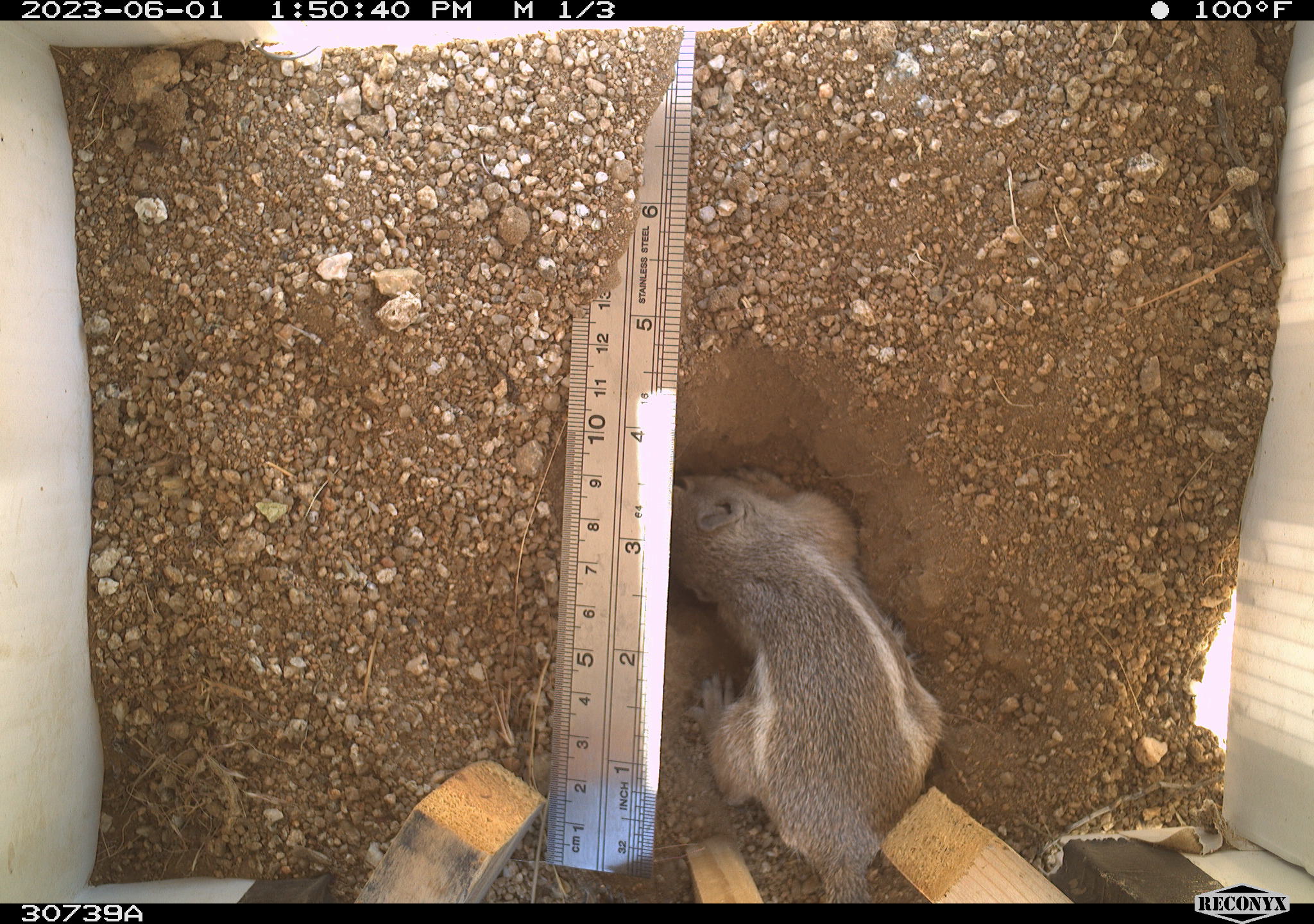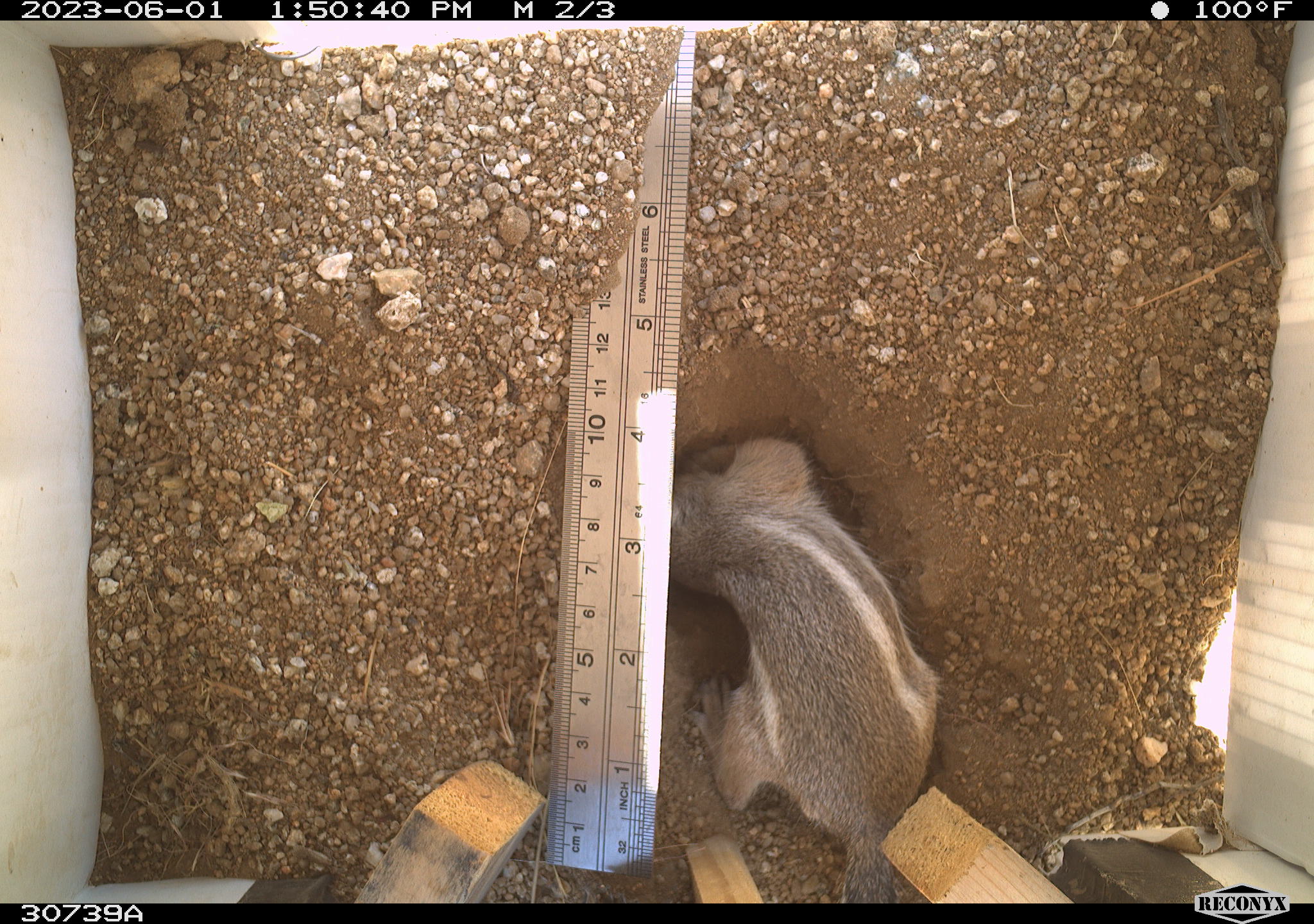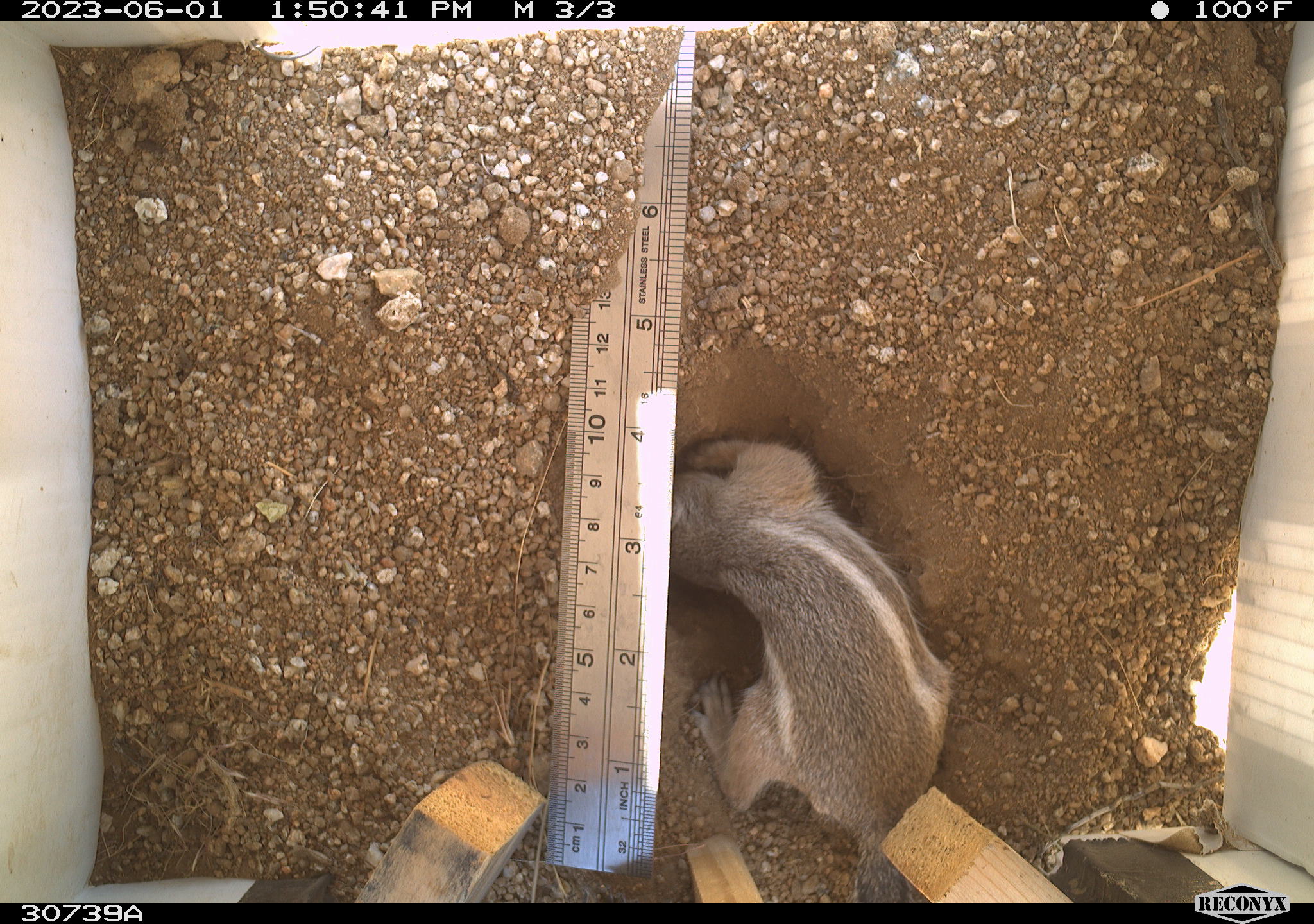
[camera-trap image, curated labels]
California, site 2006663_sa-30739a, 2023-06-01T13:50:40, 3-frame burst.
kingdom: Animalia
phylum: Chordata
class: Mammalia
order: Rodentia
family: Sciuridae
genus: Ammospermophilus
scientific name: Ammospermophilus leucurus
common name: white-tailed antelope squirrel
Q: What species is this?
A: White-tailed antelope squirrel (Ammospermophilus leucurus).